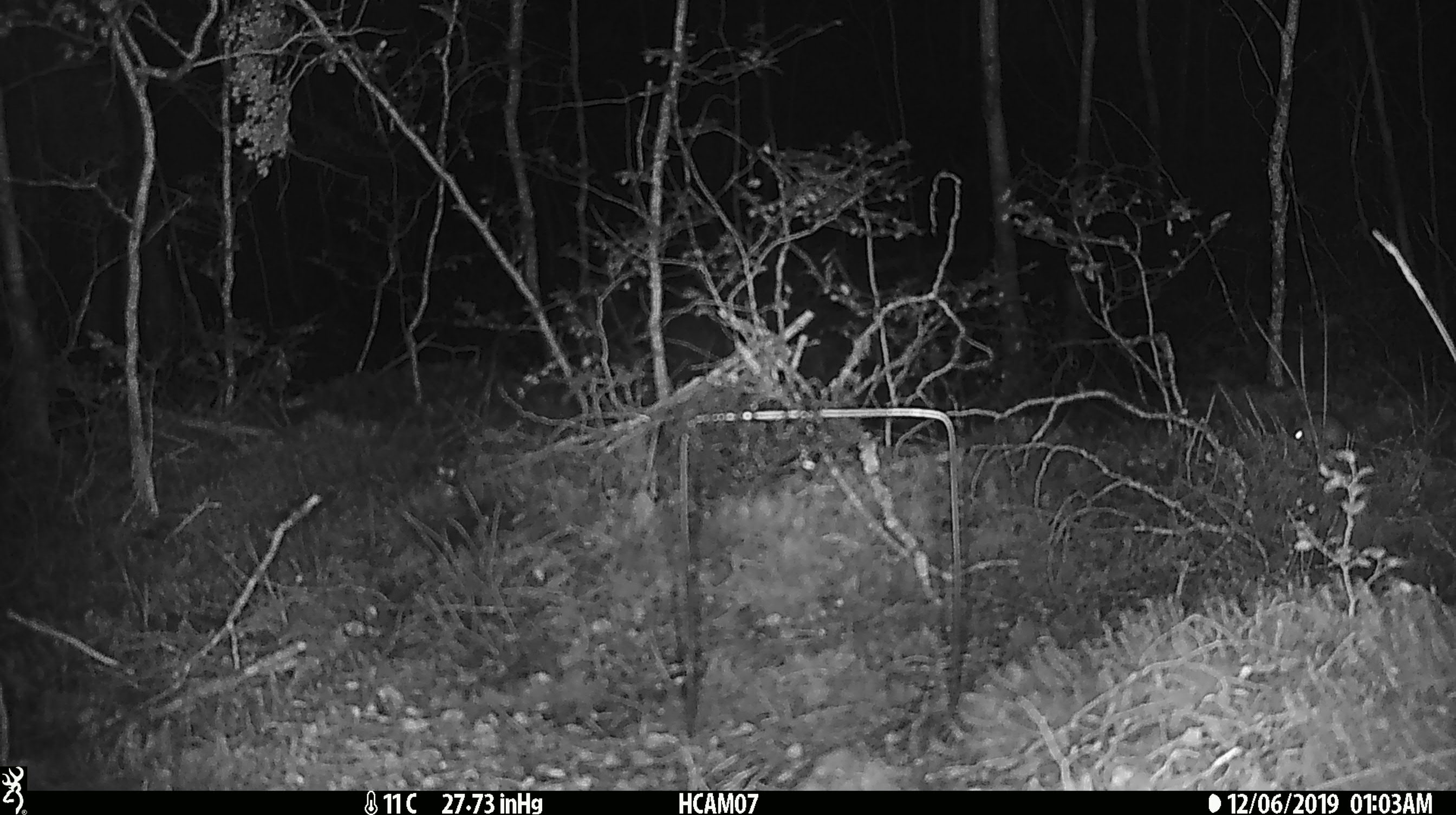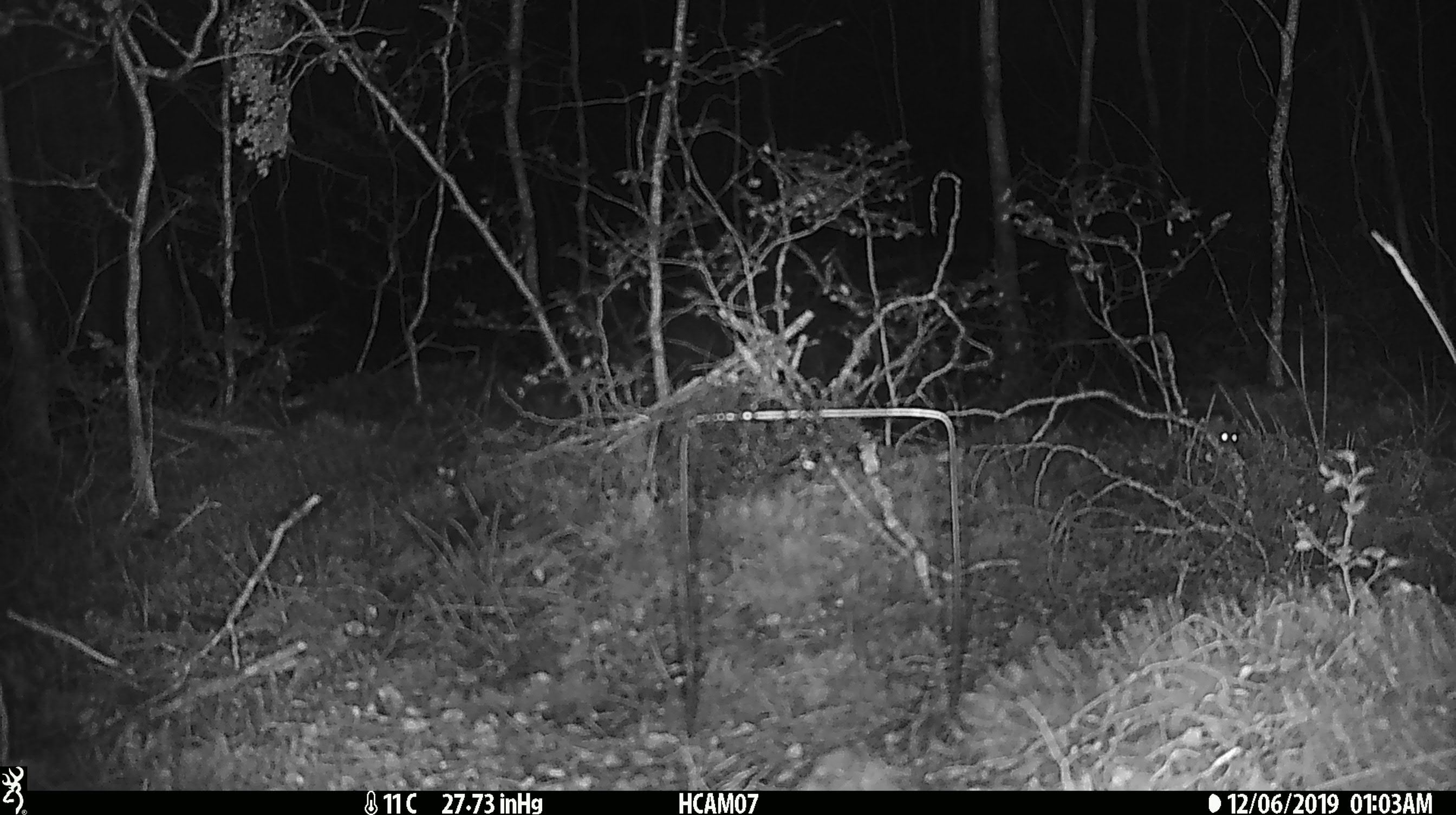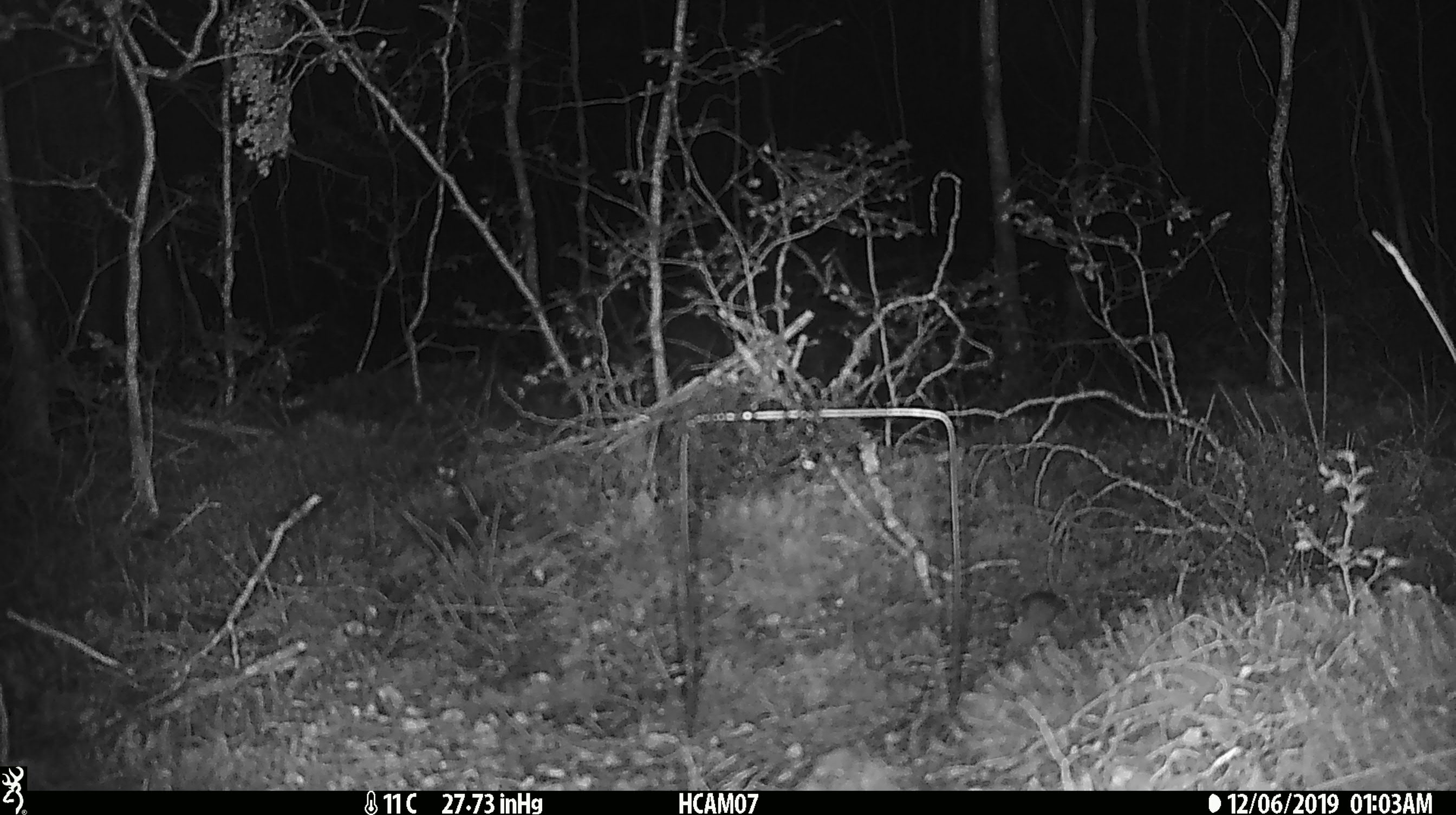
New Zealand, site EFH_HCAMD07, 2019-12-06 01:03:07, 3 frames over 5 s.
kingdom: Animalia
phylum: Chordata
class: Mammalia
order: Rodentia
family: Muridae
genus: Mus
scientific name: Mus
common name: mouse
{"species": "mouse (Mus)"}